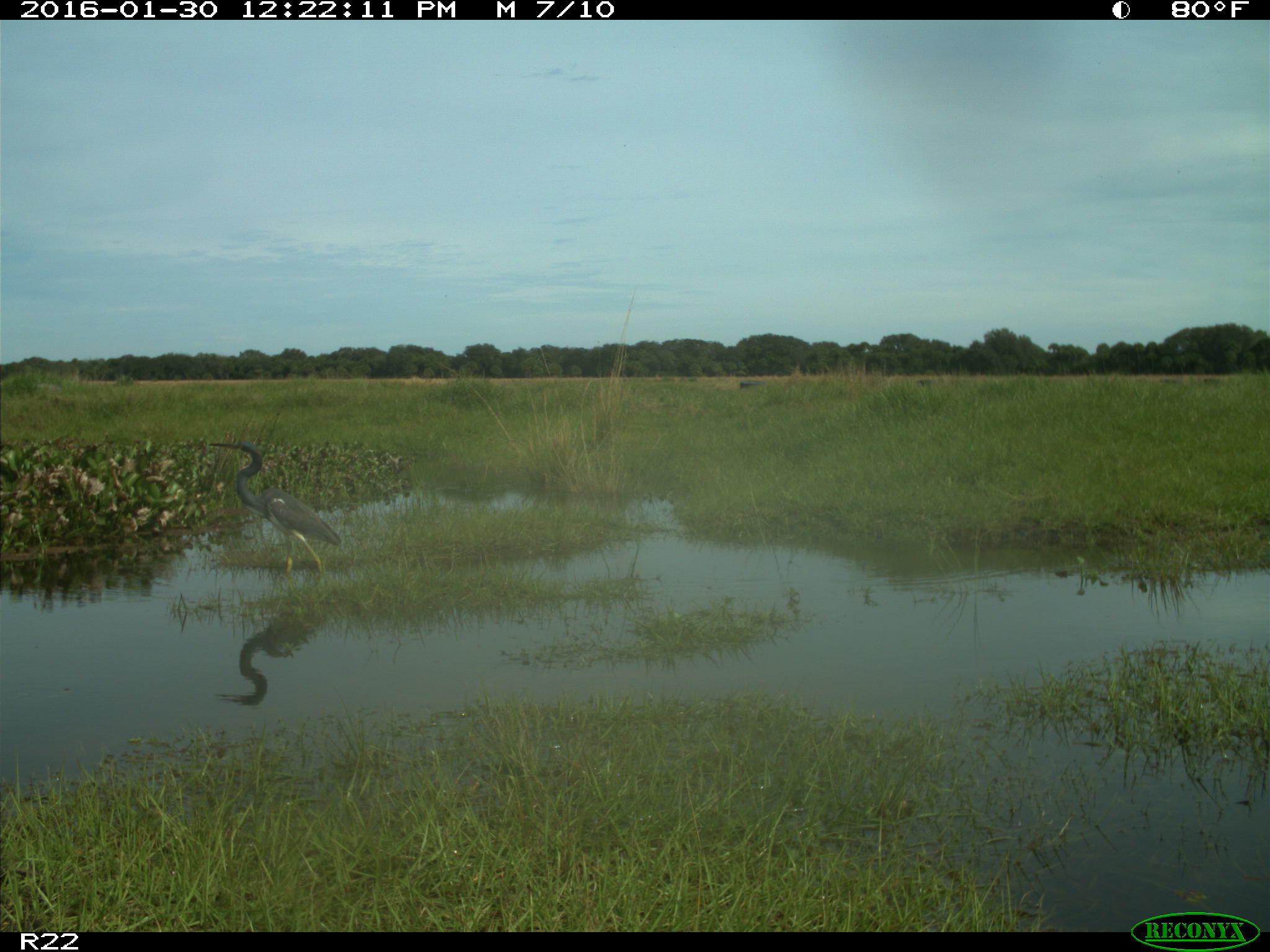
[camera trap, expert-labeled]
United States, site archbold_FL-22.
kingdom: Animalia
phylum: Chordata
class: Aves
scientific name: Aves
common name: birds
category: unidentified bird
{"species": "unidentified bird (birds) (Aves)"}